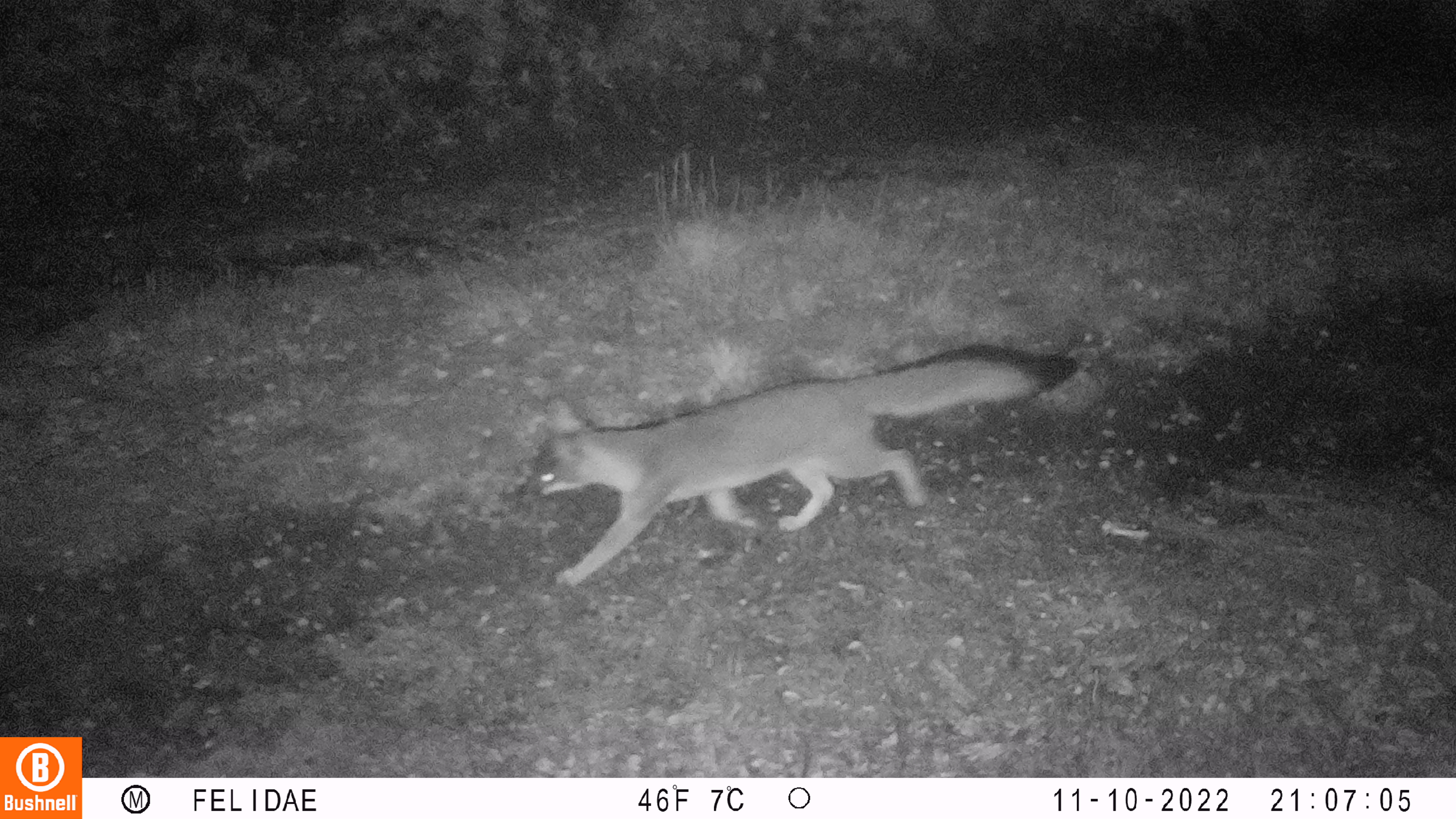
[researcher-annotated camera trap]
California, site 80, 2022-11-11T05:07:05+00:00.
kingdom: Animalia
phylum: Chordata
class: Mammalia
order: Carnivora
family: Canidae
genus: Urocyon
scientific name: Urocyon cinereoargenteus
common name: gray fox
Gray fox (Urocyon cinereoargenteus).